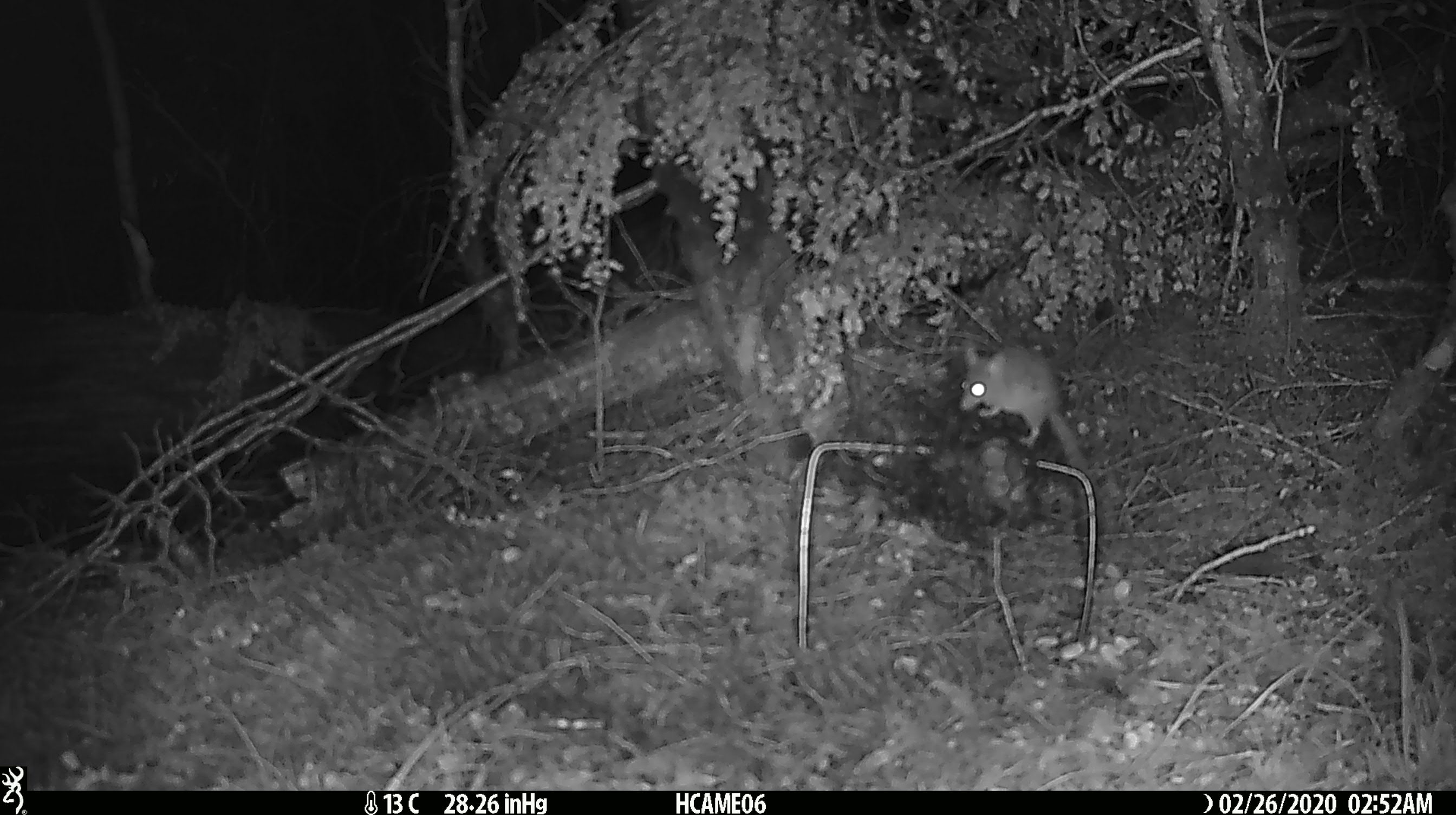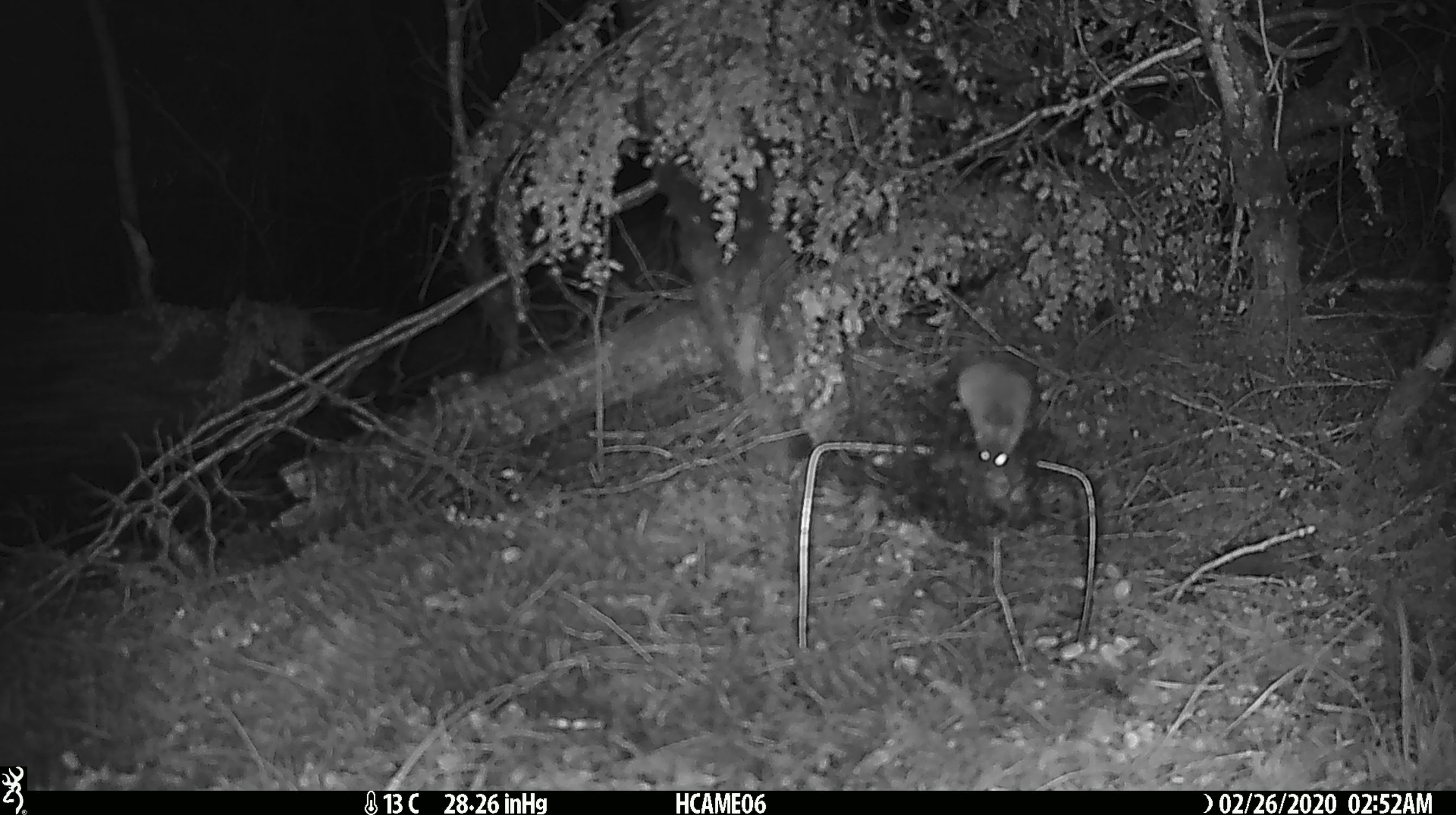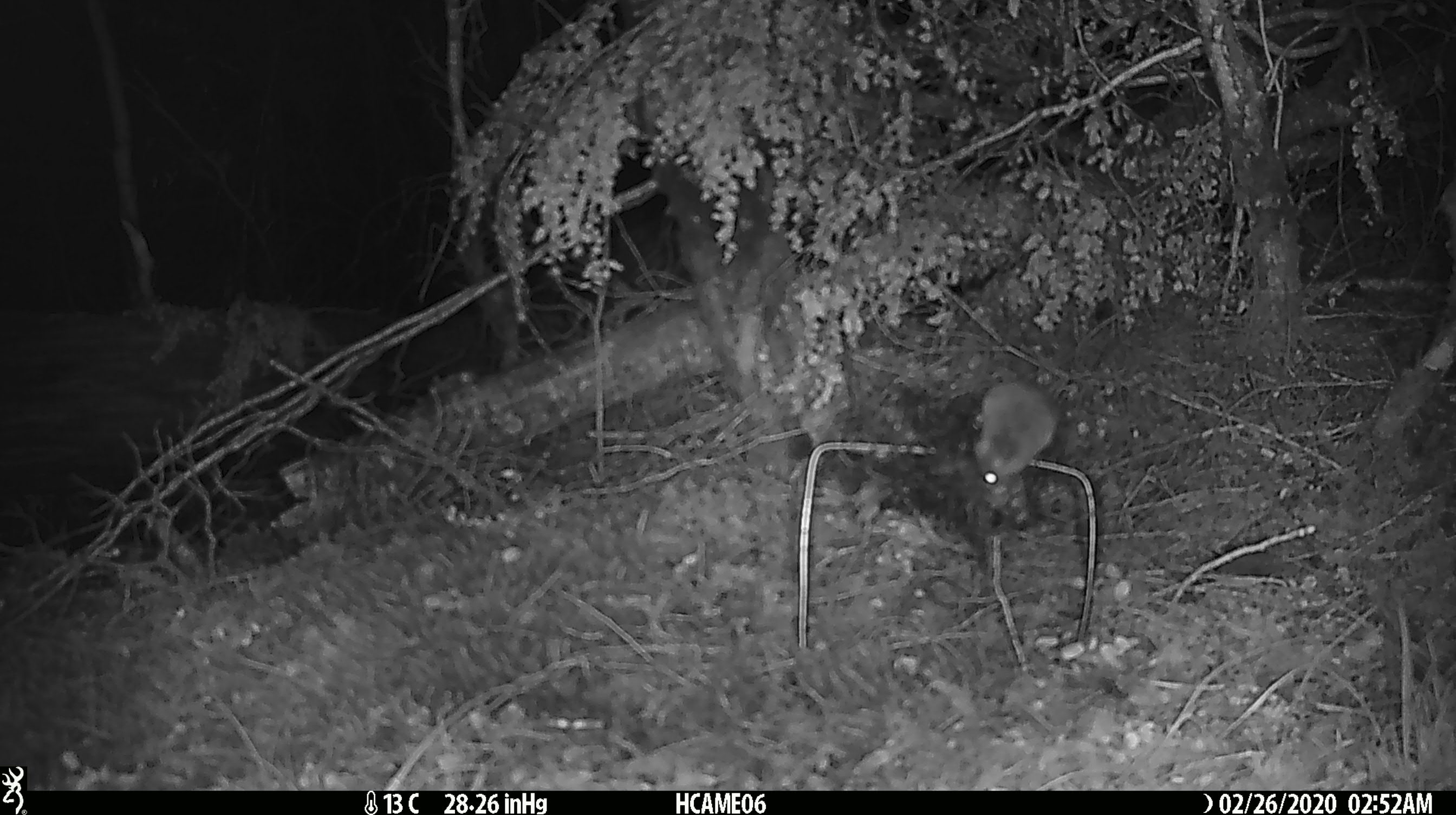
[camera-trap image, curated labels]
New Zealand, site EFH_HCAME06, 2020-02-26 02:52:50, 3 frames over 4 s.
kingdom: Animalia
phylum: Chordata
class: Mammalia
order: Rodentia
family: Muridae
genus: Mus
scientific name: Mus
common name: mouse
Mouse (Mus).